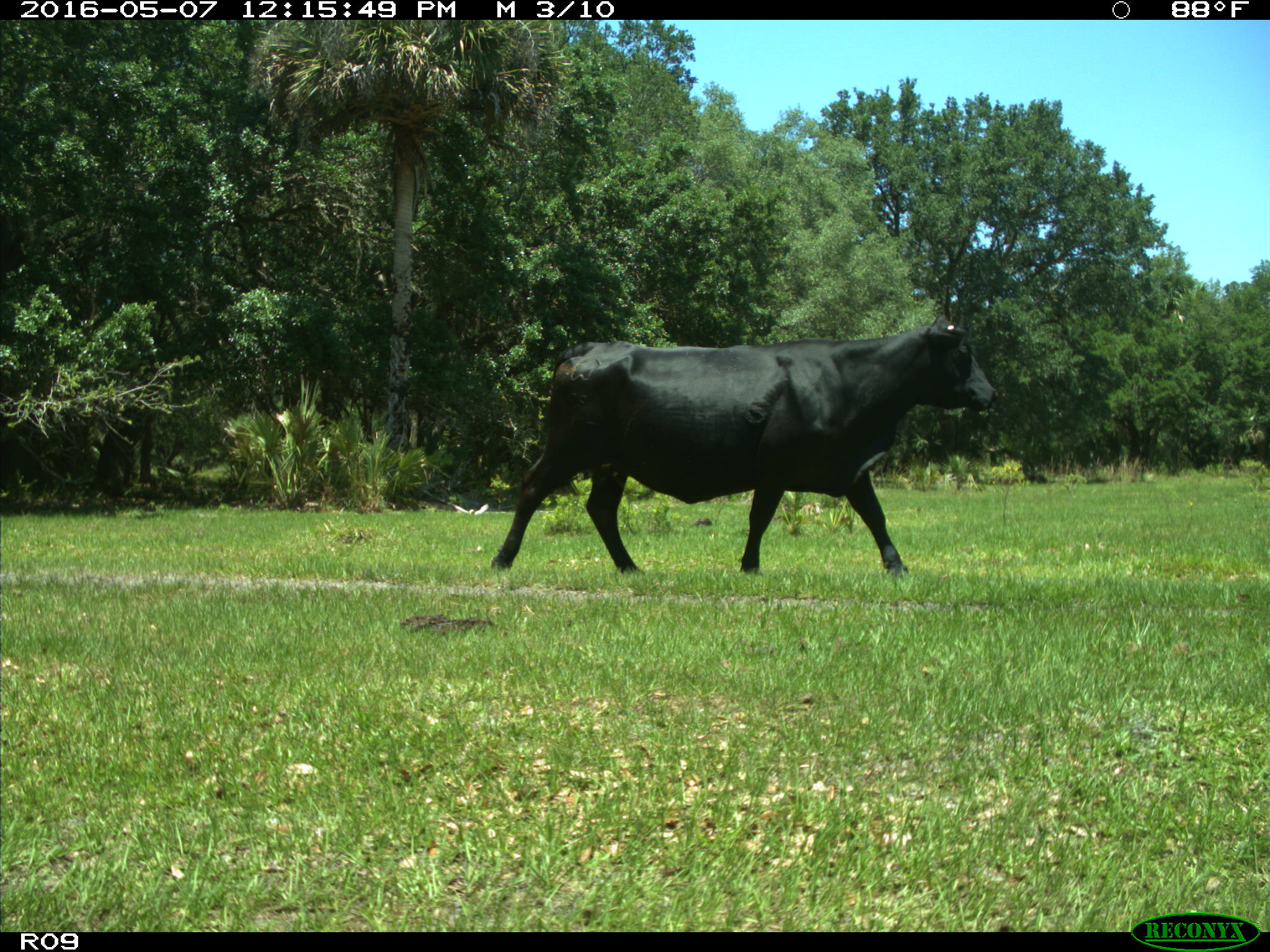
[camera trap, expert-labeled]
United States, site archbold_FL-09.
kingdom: Animalia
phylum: Chordata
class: Mammalia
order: Artiodactyla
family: Bovidae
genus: Bos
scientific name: Bos taurus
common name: domestic cow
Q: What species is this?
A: Bos taurus (domestic cow).